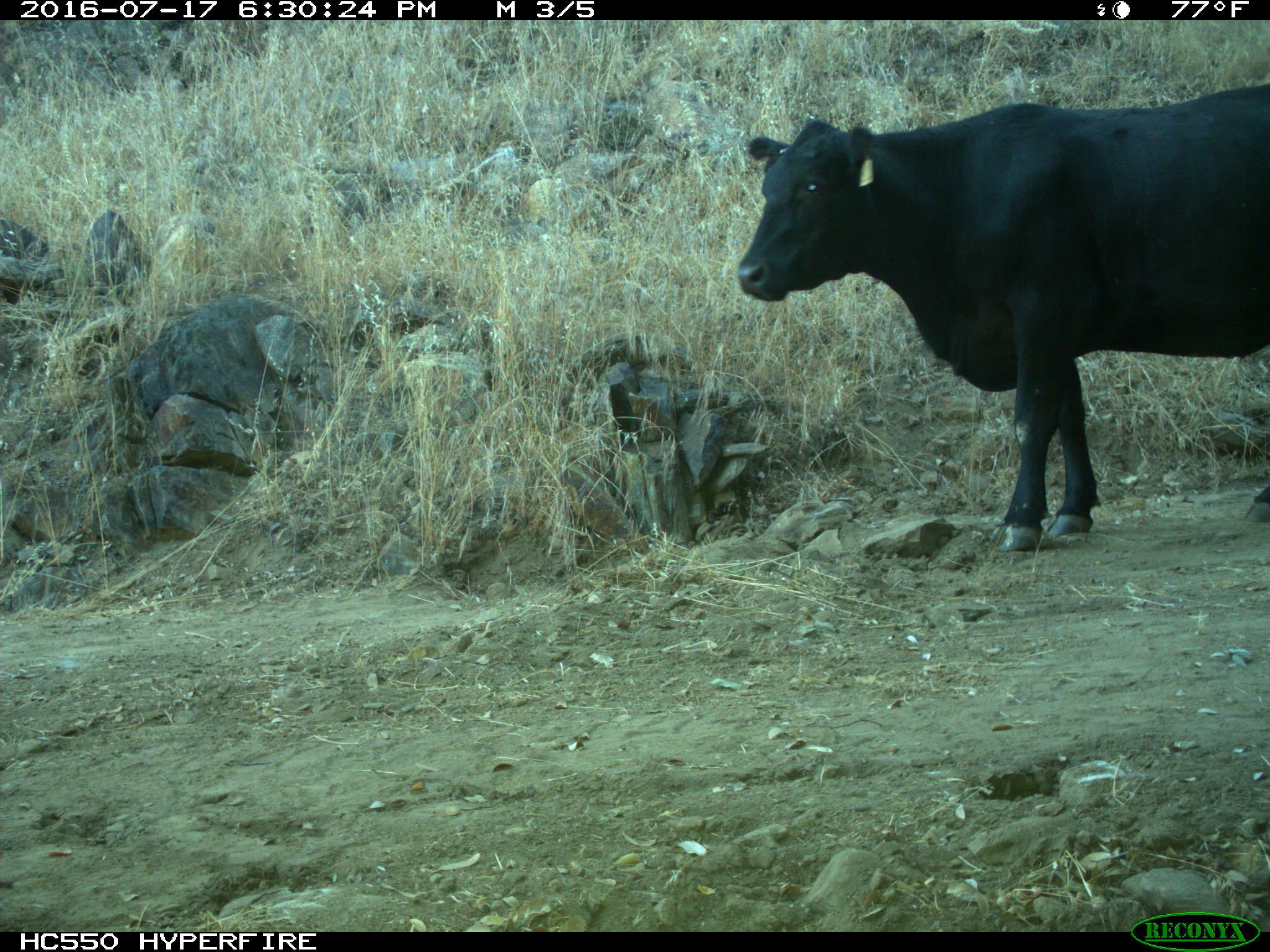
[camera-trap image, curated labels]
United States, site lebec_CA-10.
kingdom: Animalia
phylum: Chordata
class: Mammalia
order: Artiodactyla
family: Bovidae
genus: Bos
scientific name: Bos taurus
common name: domestic cow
Bos taurus (domestic cow).